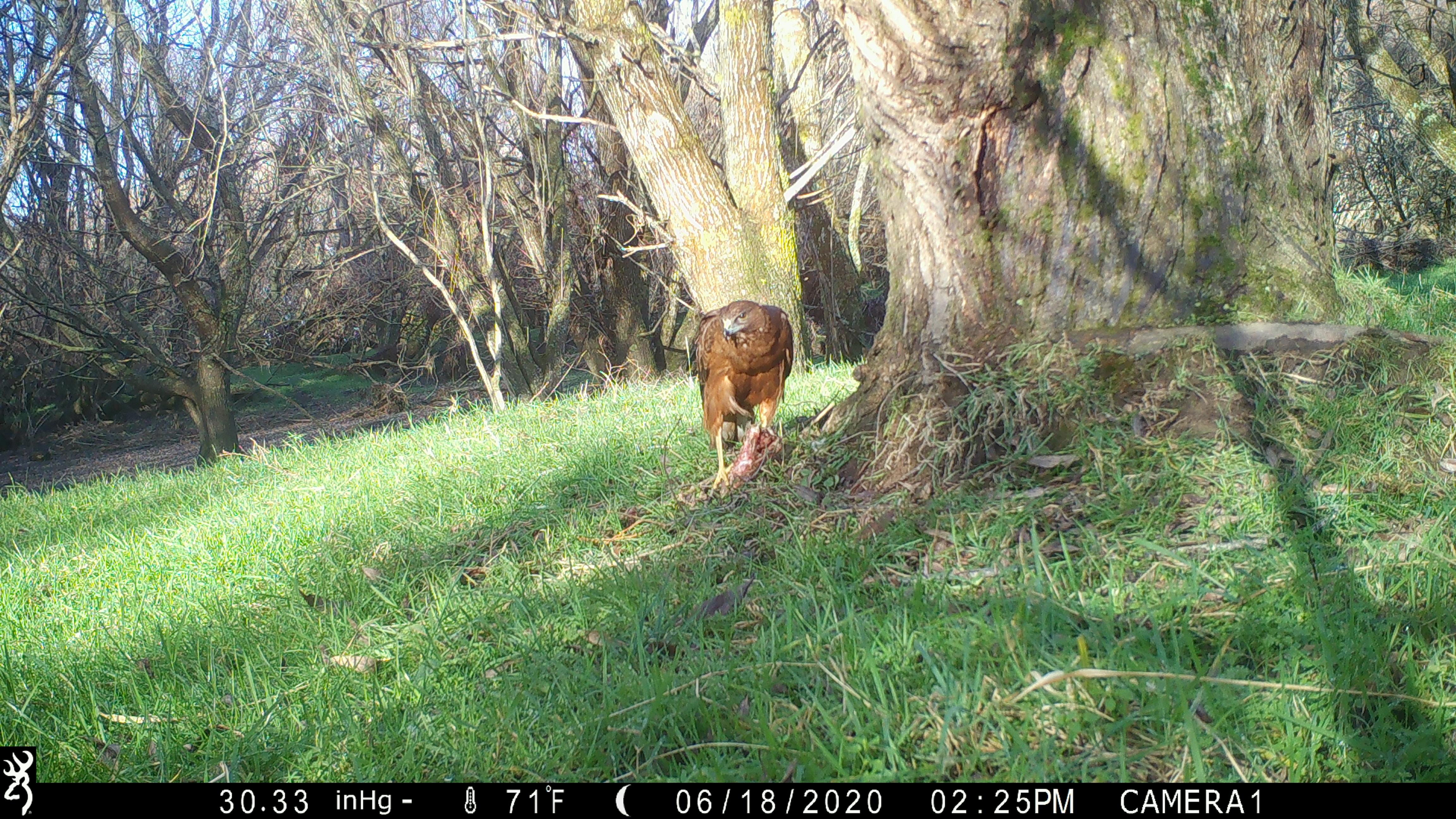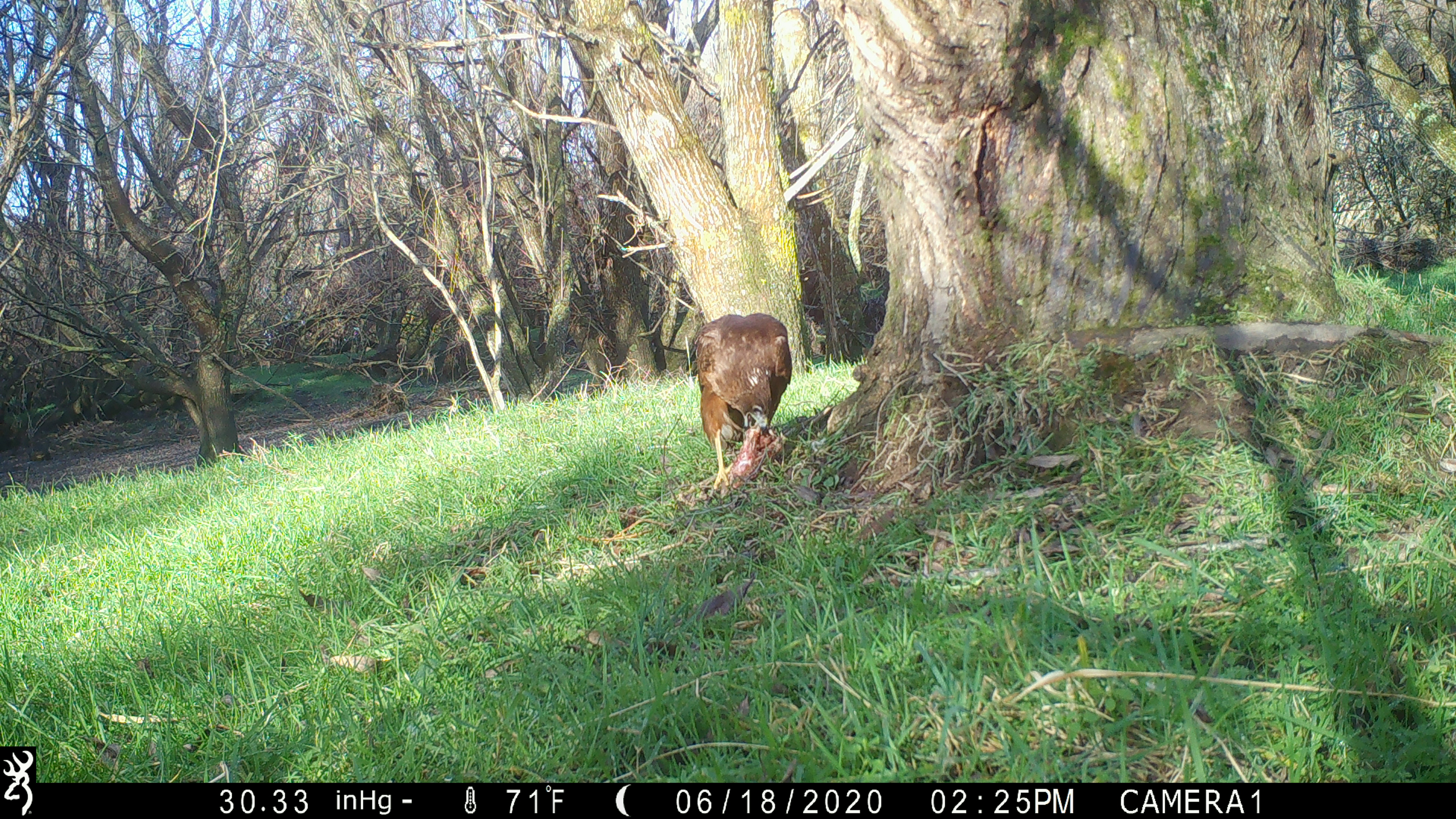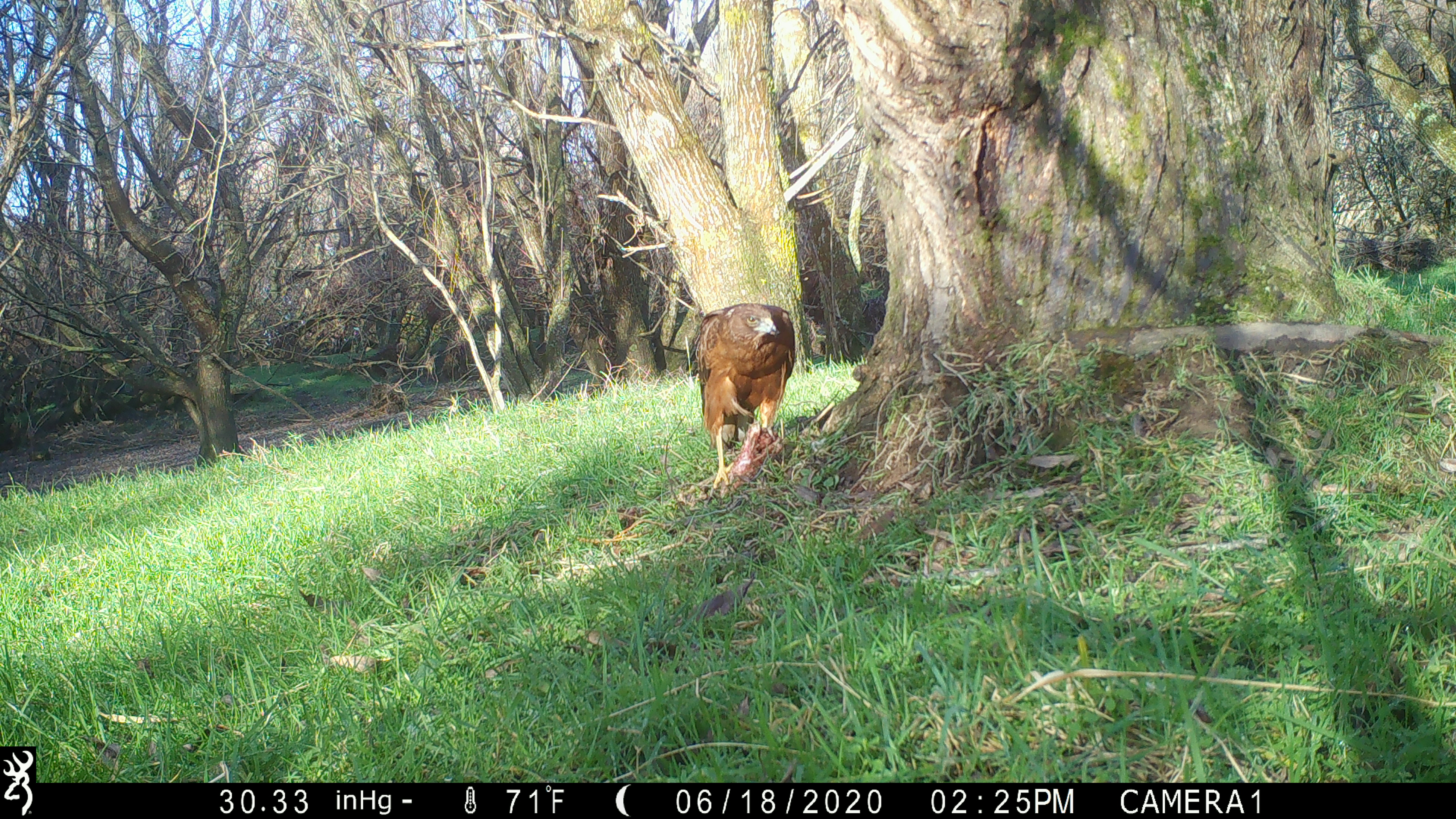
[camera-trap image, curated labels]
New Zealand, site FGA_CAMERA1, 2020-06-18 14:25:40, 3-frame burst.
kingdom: Animalia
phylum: Chordata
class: Aves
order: Accipitriformes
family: Accipitridae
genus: Circus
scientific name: Circus approximans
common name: swamp harrier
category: harrier